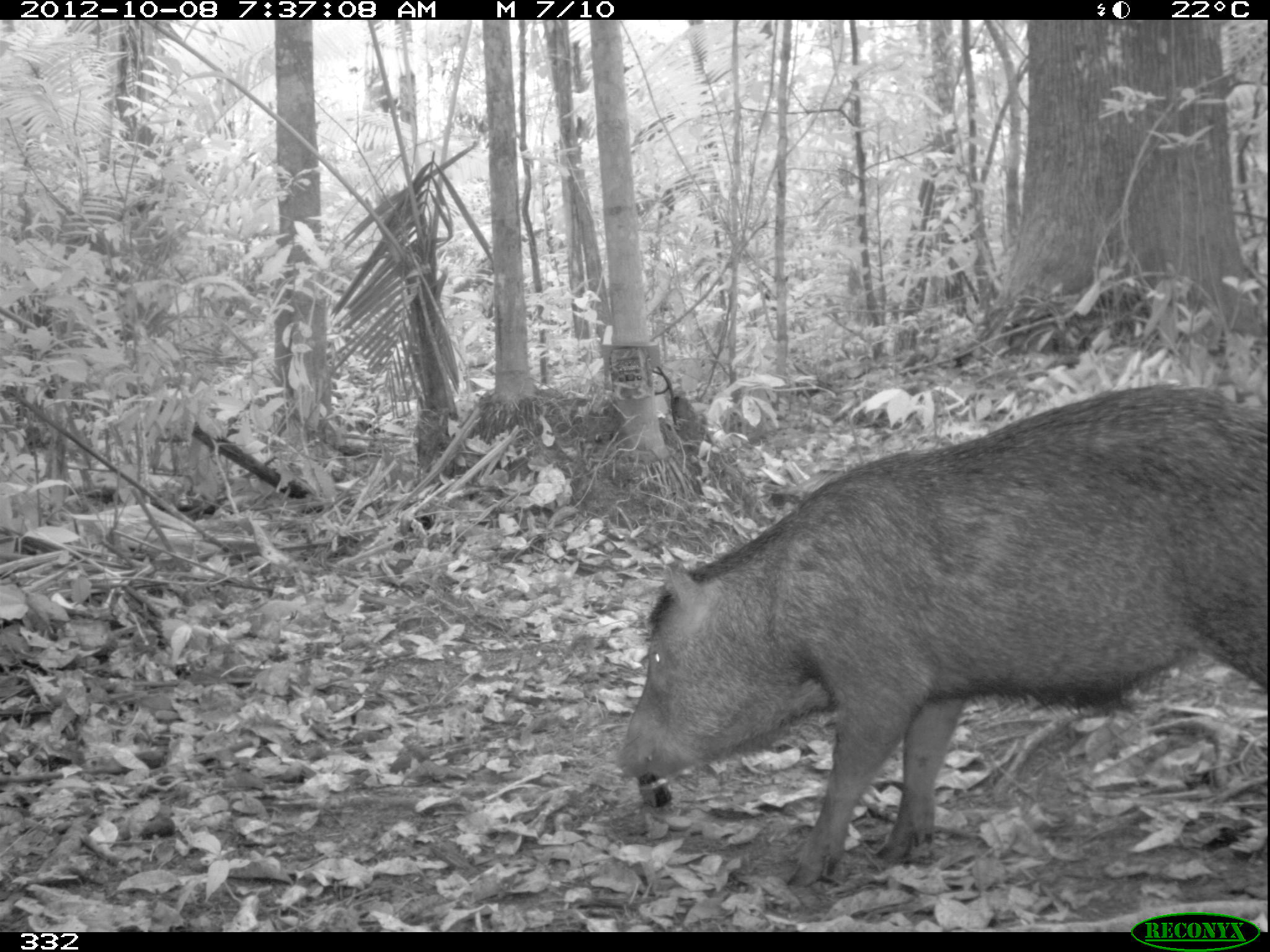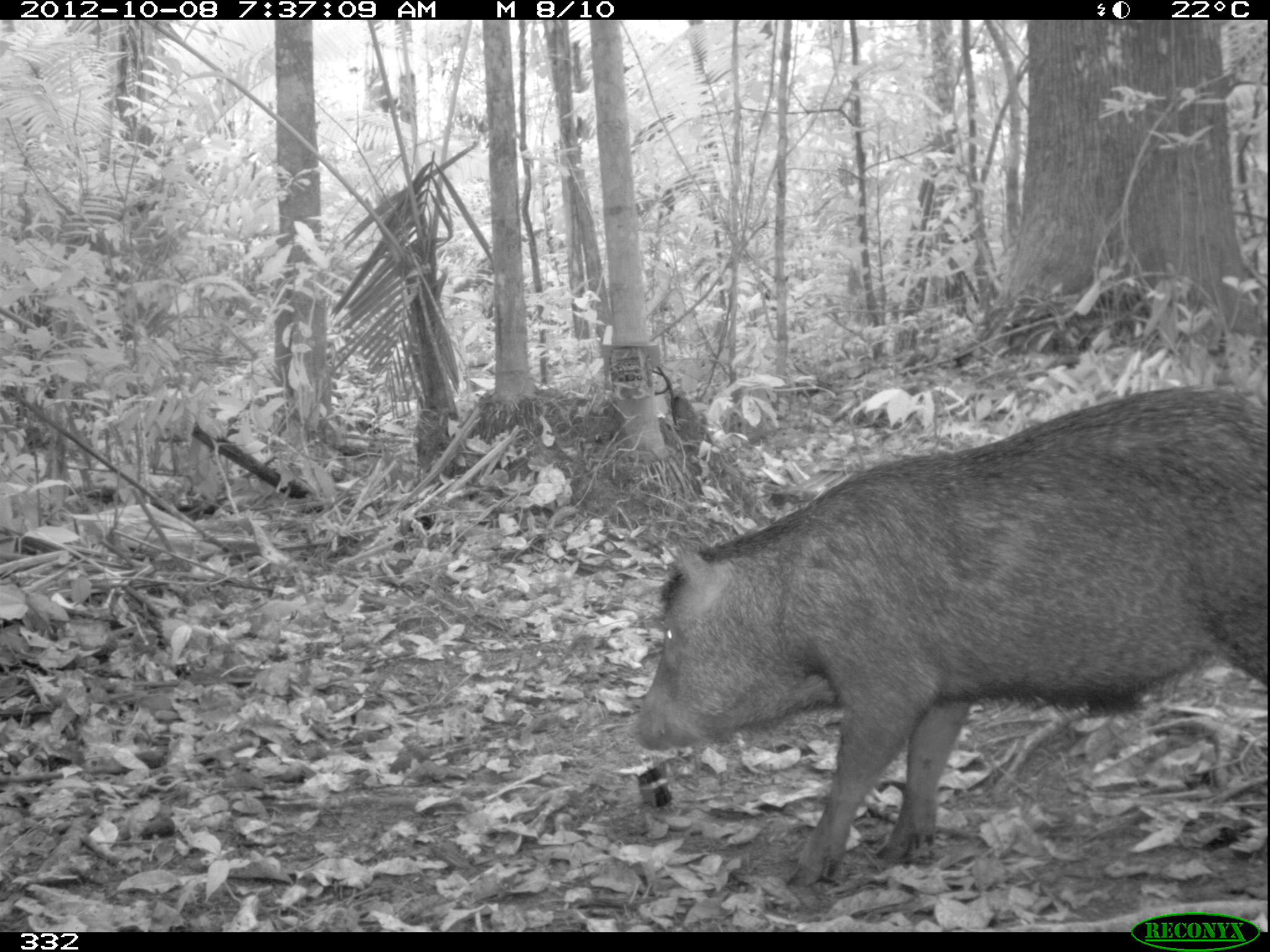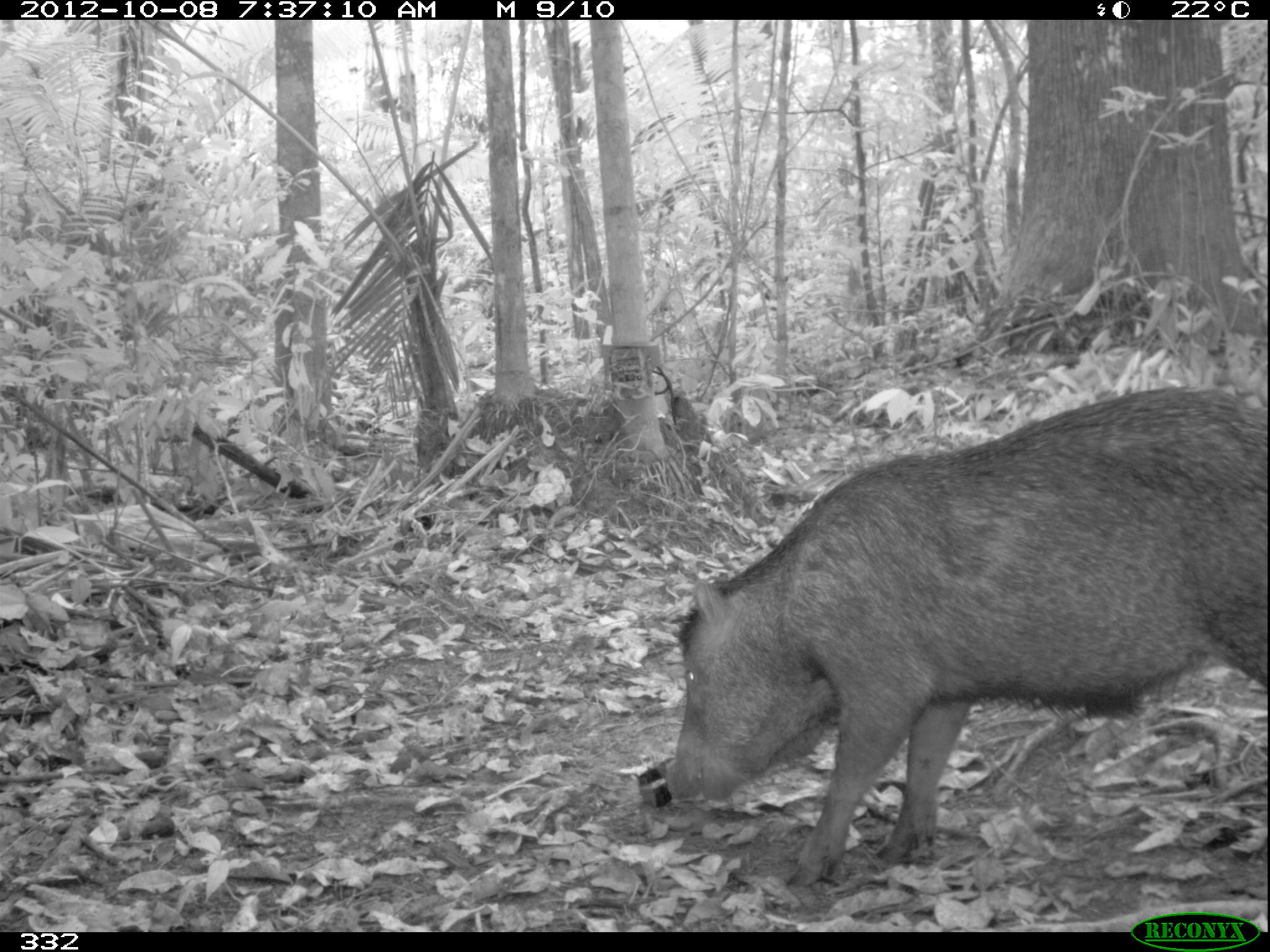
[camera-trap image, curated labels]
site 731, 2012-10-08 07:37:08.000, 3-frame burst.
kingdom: Animalia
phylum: Chordata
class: Mammalia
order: Artiodactyla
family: Tayassuidae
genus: Tayassu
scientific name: Tayassu pecari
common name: white-lipped peccary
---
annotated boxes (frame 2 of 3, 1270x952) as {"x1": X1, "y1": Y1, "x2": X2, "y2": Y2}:
tayassu pecari: {"x1": 627, "y1": 380, "x2": 1270, "y2": 888}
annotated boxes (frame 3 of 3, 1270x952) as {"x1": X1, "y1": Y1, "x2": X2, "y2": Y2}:
tayassu pecari: {"x1": 664, "y1": 387, "x2": 1270, "y2": 885}